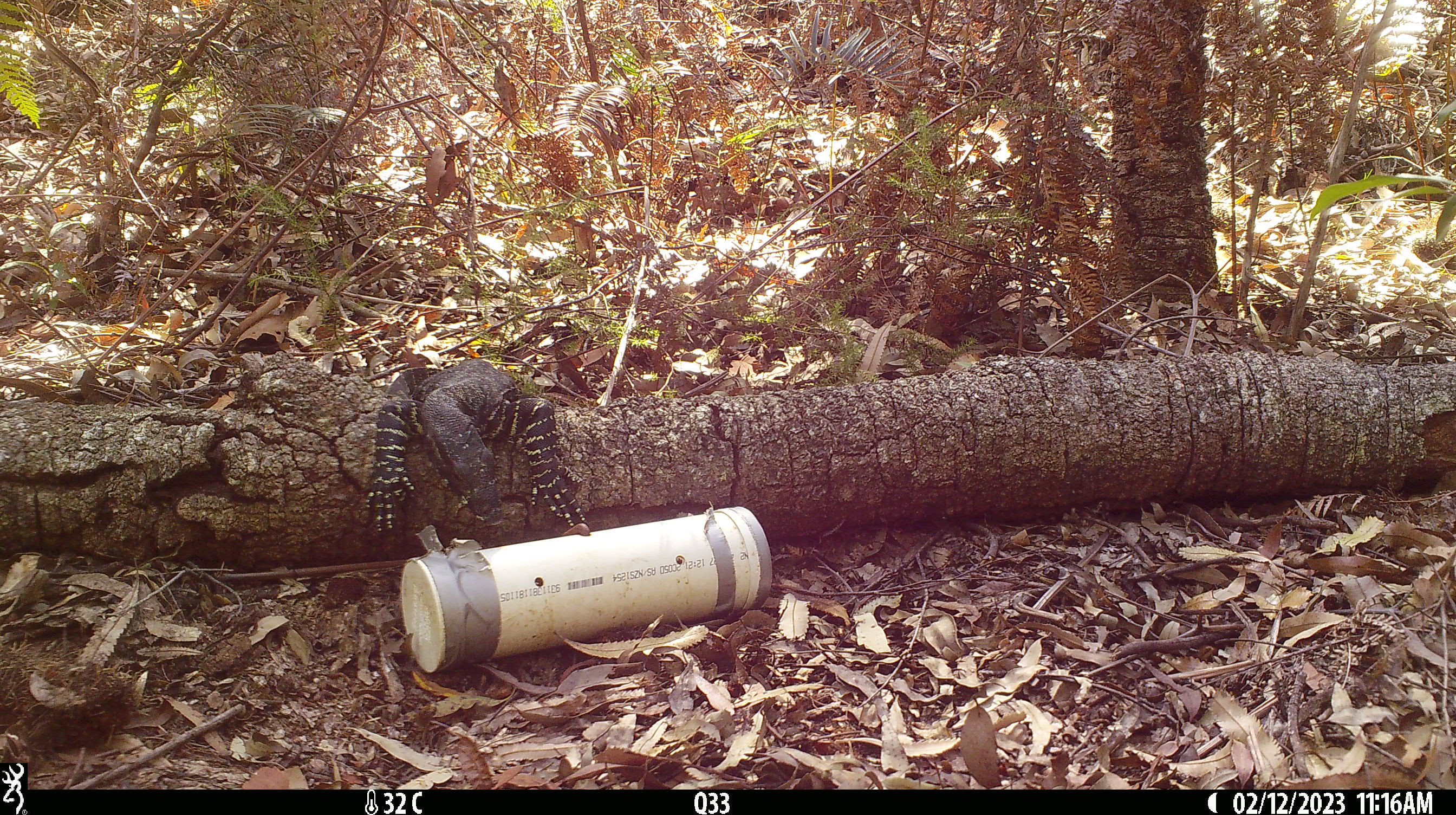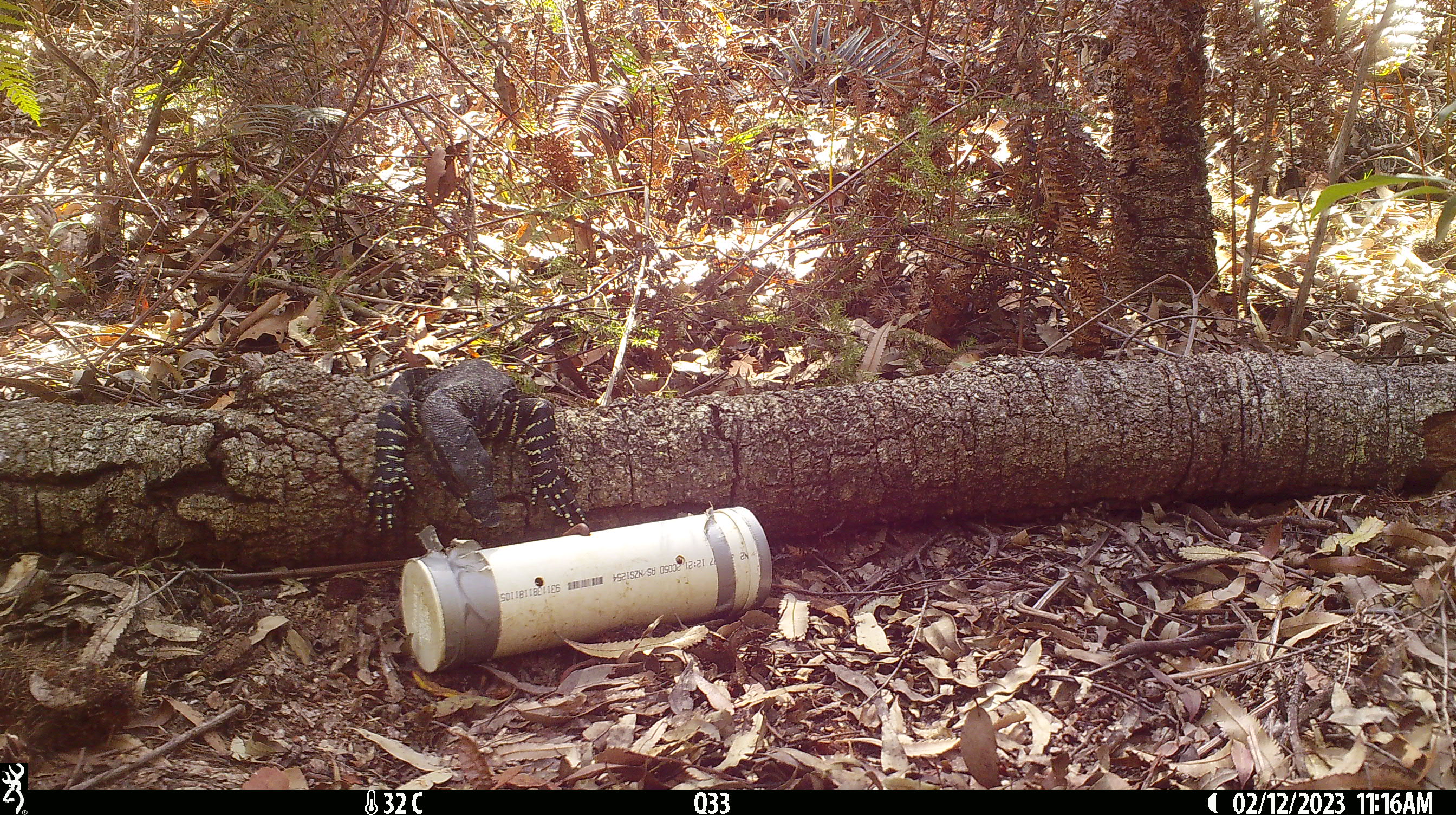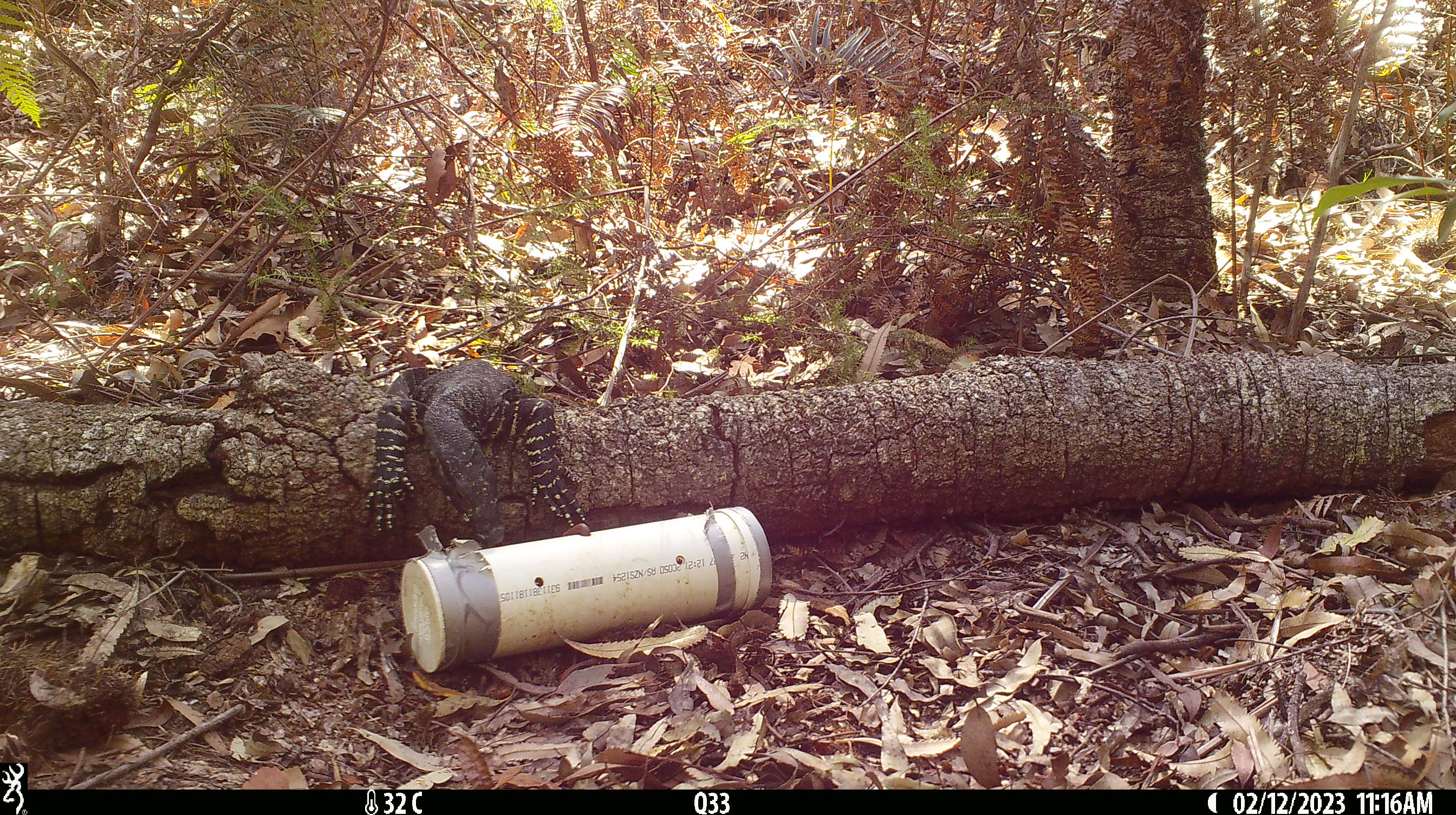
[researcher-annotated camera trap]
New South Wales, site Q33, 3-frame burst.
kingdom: Animalia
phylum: Chordata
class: Reptilia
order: Squamata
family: Varanidae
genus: Varanus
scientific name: Varanus varius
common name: lace monitor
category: goanna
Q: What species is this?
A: Goanna (lace monitor) (Varanus varius).